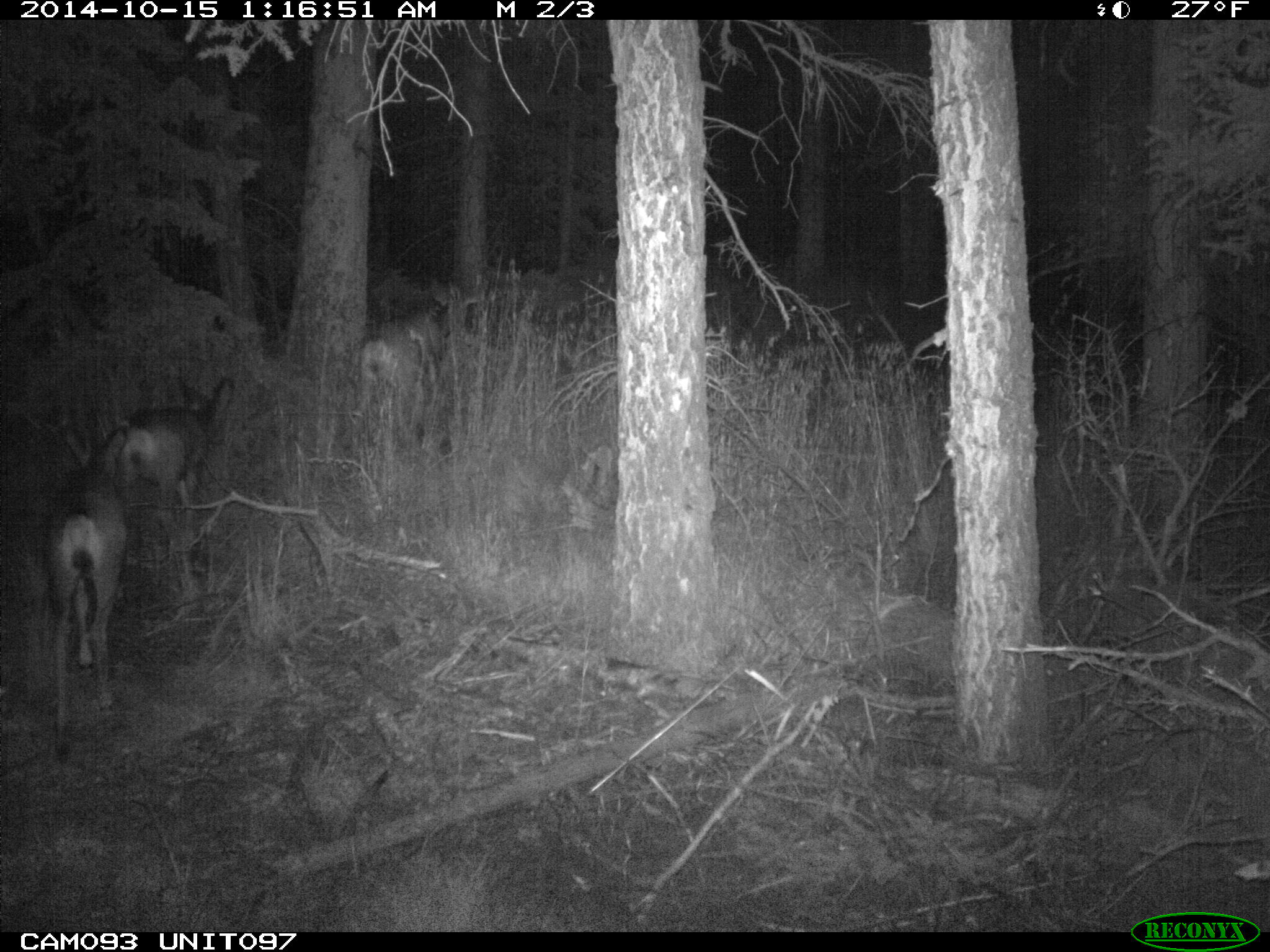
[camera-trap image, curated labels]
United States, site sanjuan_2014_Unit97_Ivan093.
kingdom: Animalia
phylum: Chordata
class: Mammalia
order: Artiodactyla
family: Cervidae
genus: Odocoileus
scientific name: Odocoileus hemionus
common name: mule deer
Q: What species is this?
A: Odocoileus hemionus (mule deer).